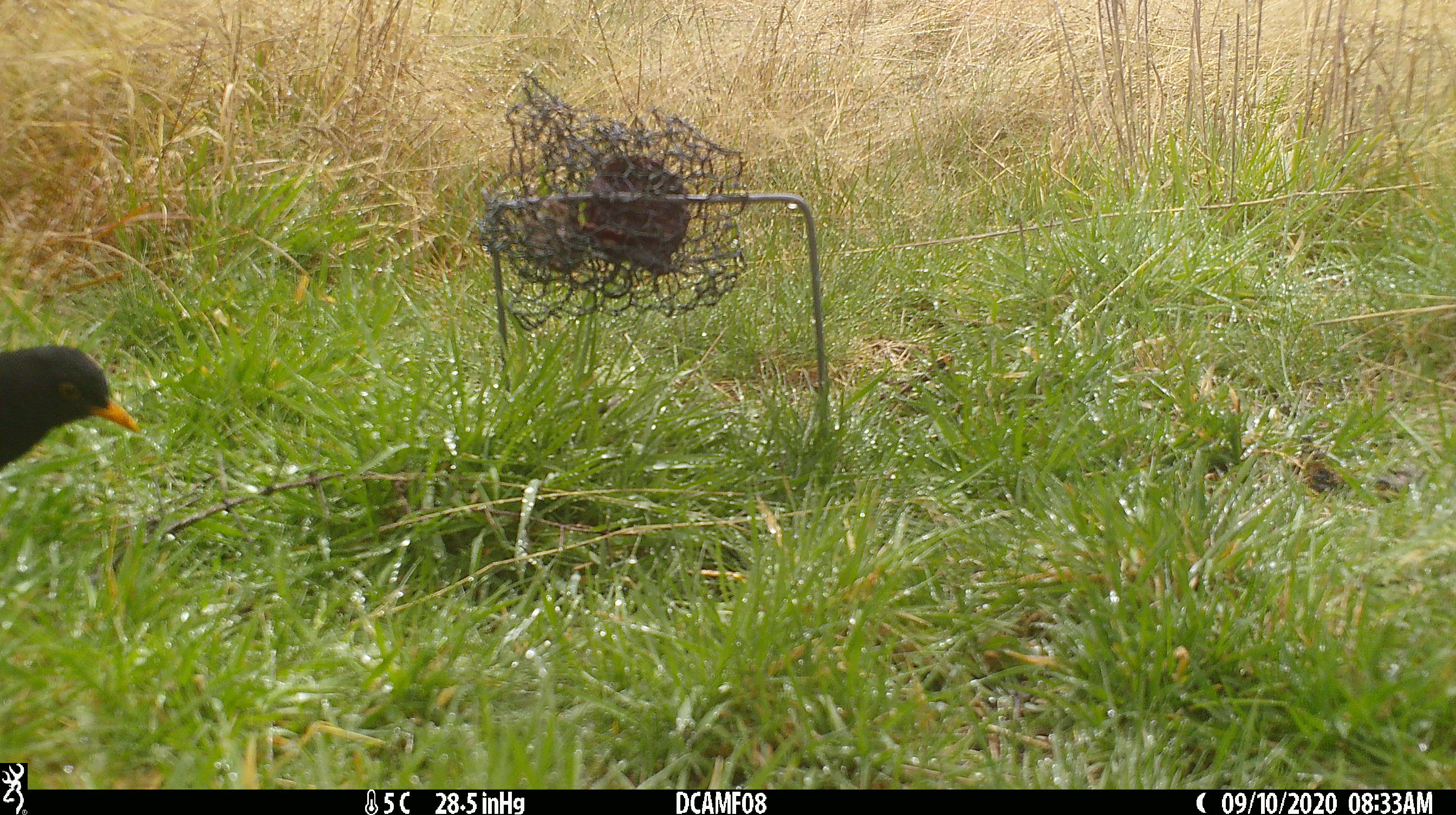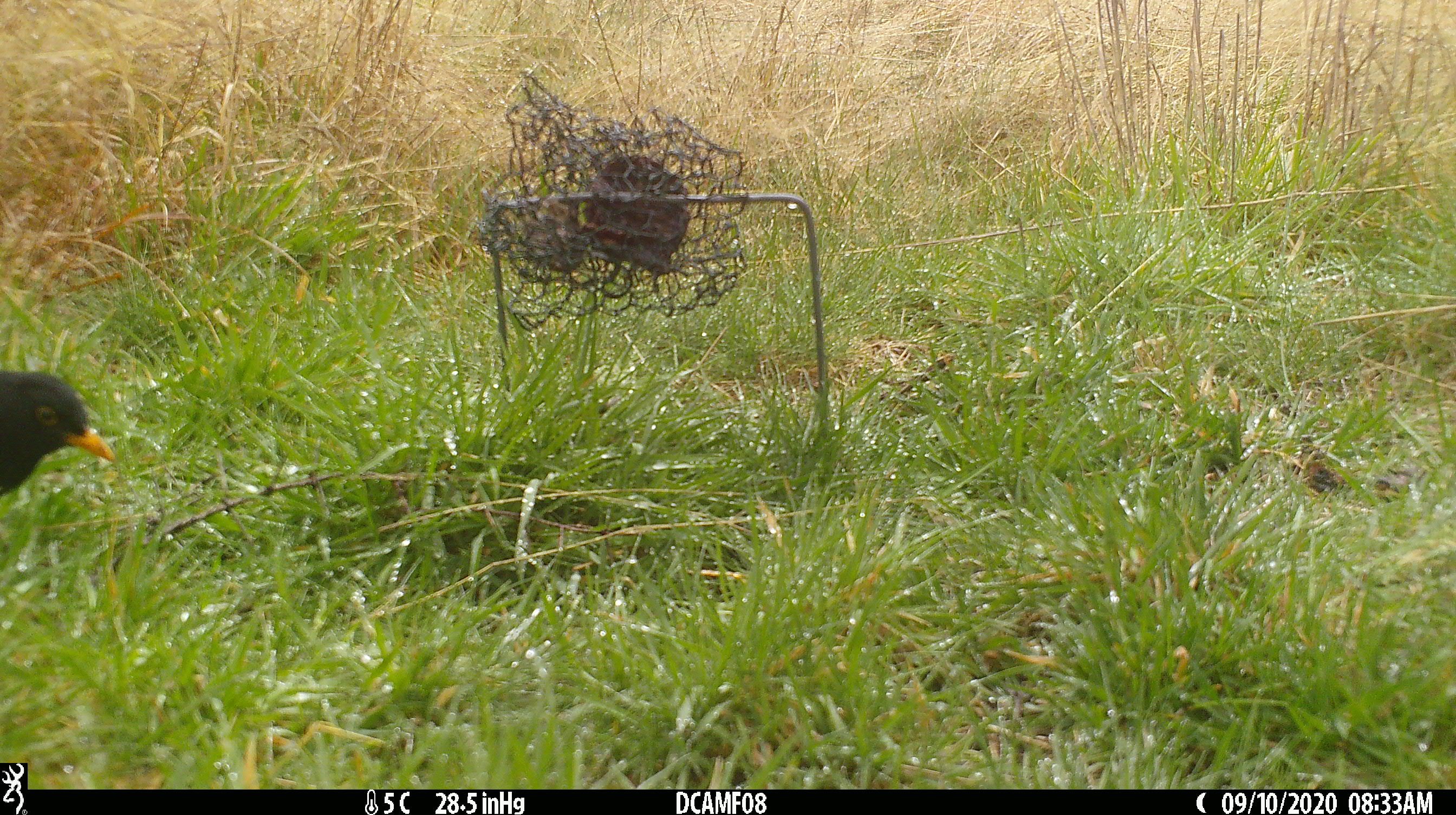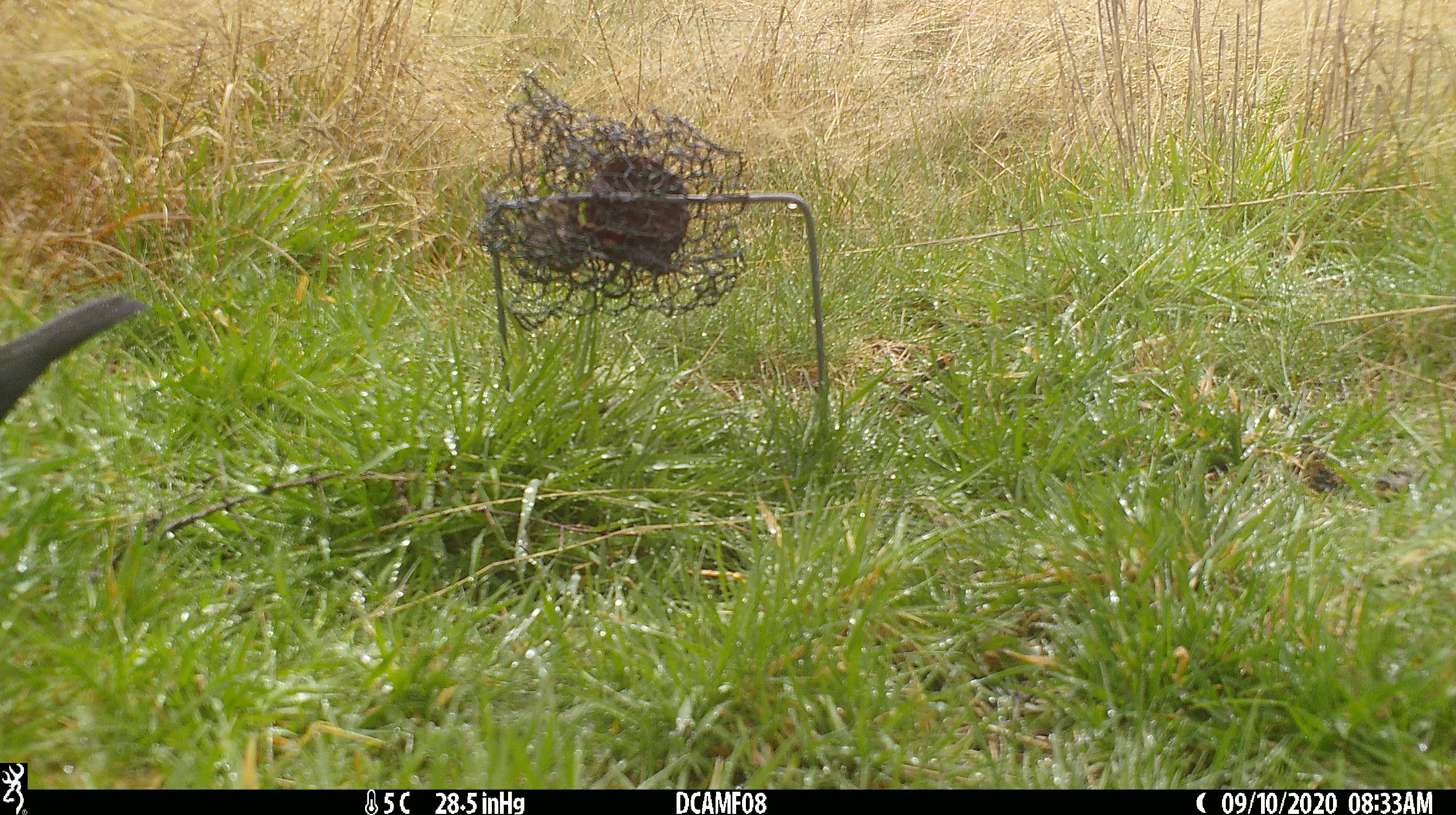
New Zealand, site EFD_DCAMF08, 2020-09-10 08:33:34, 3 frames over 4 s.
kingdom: Animalia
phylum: Chordata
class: Aves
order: Passeriformes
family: Turdidae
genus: Turdus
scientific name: Turdus merula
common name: eurasian blackbird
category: blackbird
Blackbird (eurasian blackbird) (Turdus merula).